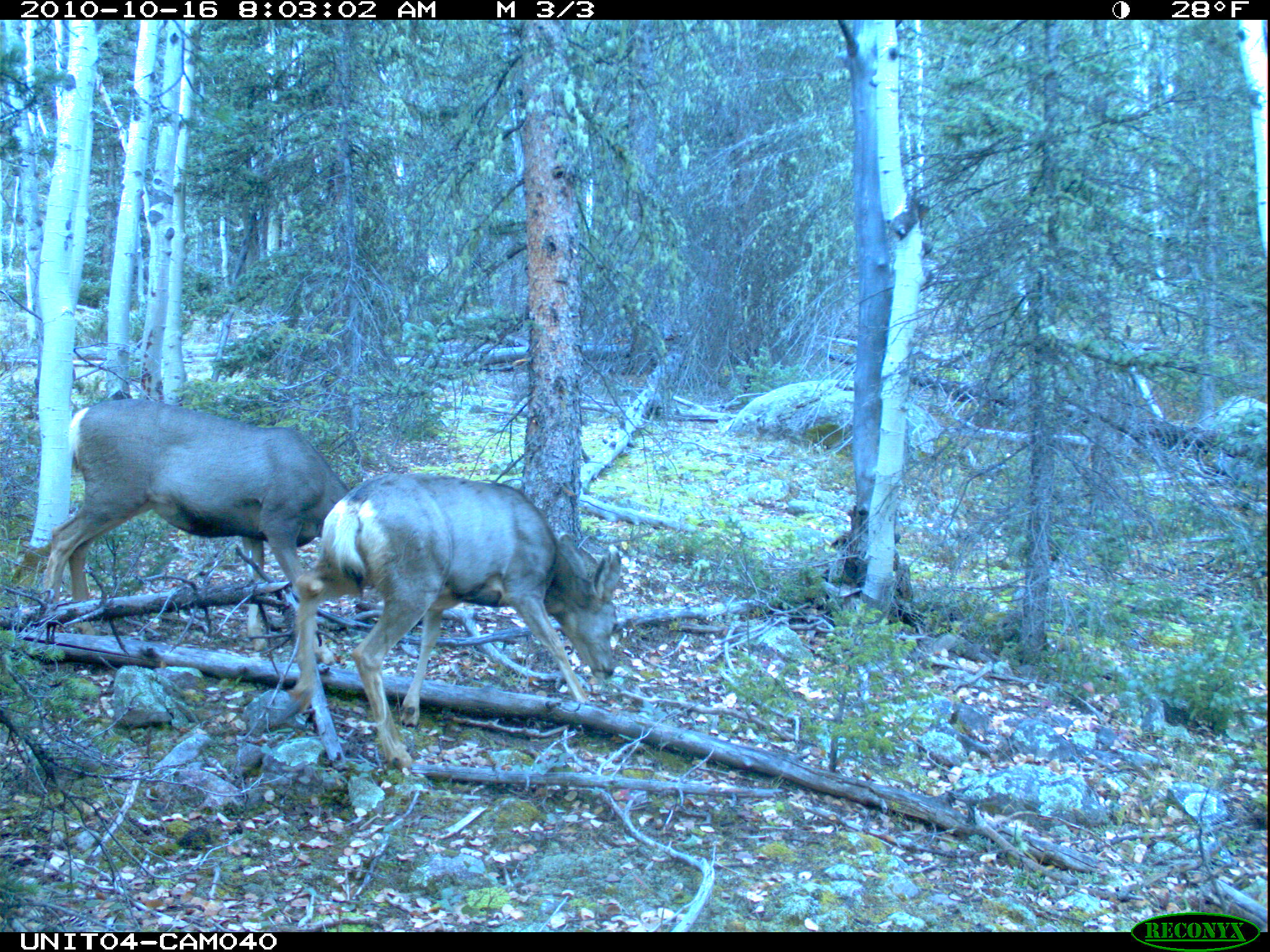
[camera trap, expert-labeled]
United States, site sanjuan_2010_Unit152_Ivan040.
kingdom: Animalia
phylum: Chordata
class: Mammalia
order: Artiodactyla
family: Cervidae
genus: Odocoileus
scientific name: Odocoileus hemionus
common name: mule deer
Odocoileus hemionus (mule deer).